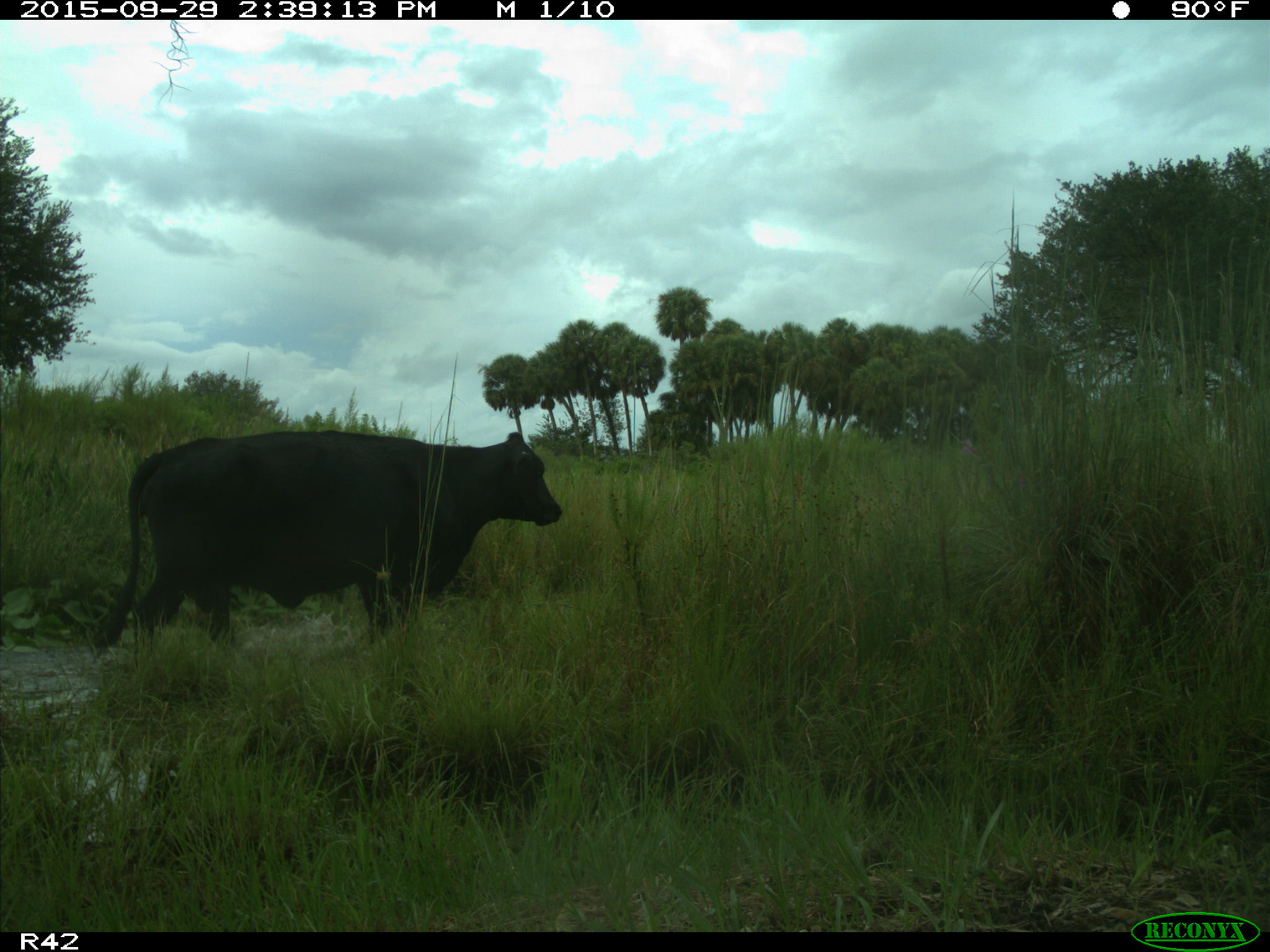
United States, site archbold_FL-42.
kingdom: Animalia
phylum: Chordata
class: Mammalia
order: Artiodactyla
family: Bovidae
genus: Bos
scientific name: Bos taurus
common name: domestic cow